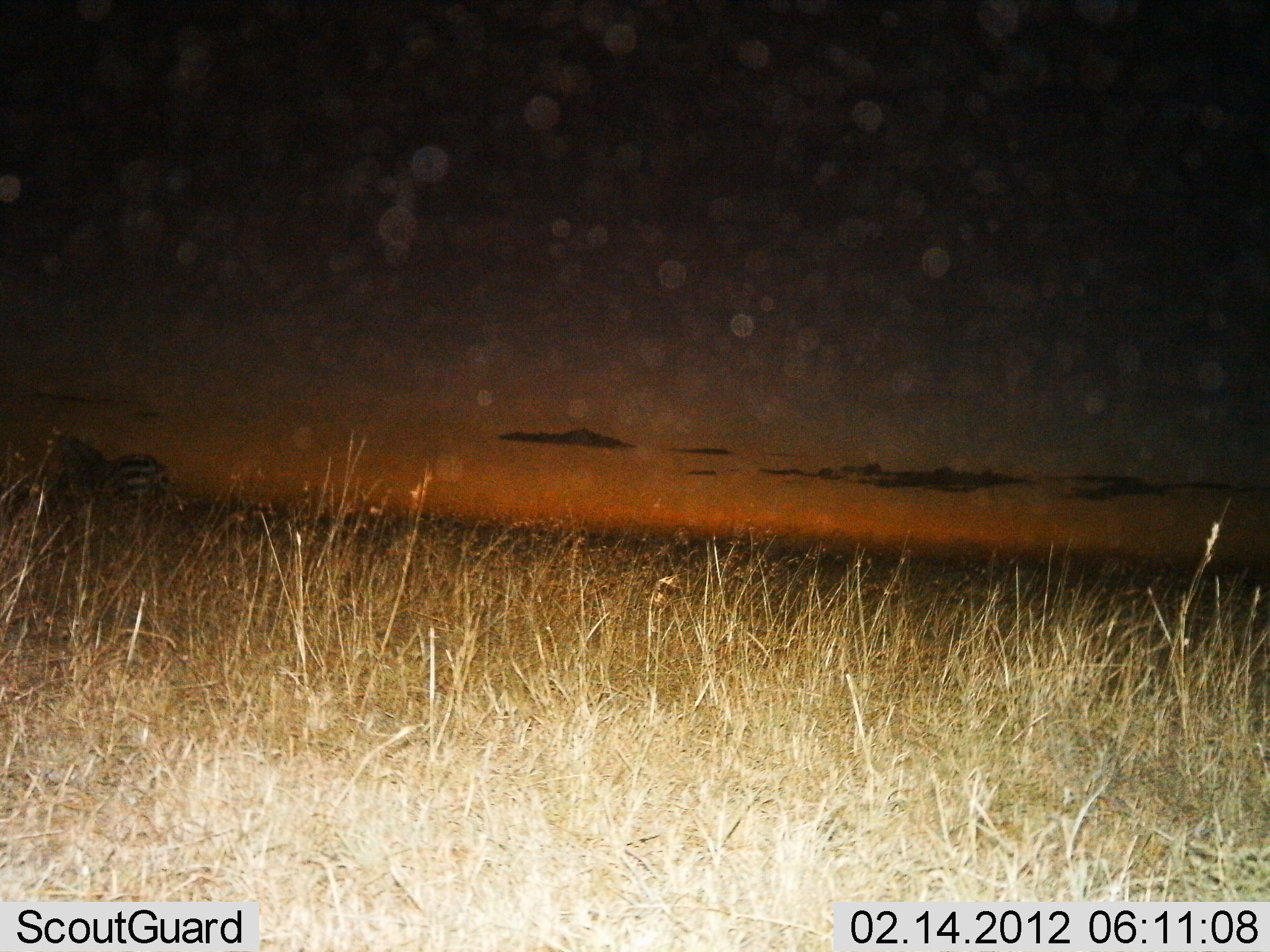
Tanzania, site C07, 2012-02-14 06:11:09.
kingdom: Animalia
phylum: Chordata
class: Mammalia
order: Perissodactyla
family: Equidae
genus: Equus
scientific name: Equus quagga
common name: plains zebra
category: zebra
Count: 1.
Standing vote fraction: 60%.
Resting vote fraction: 0%.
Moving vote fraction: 44%.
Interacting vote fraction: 0%.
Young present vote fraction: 0%.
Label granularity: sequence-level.